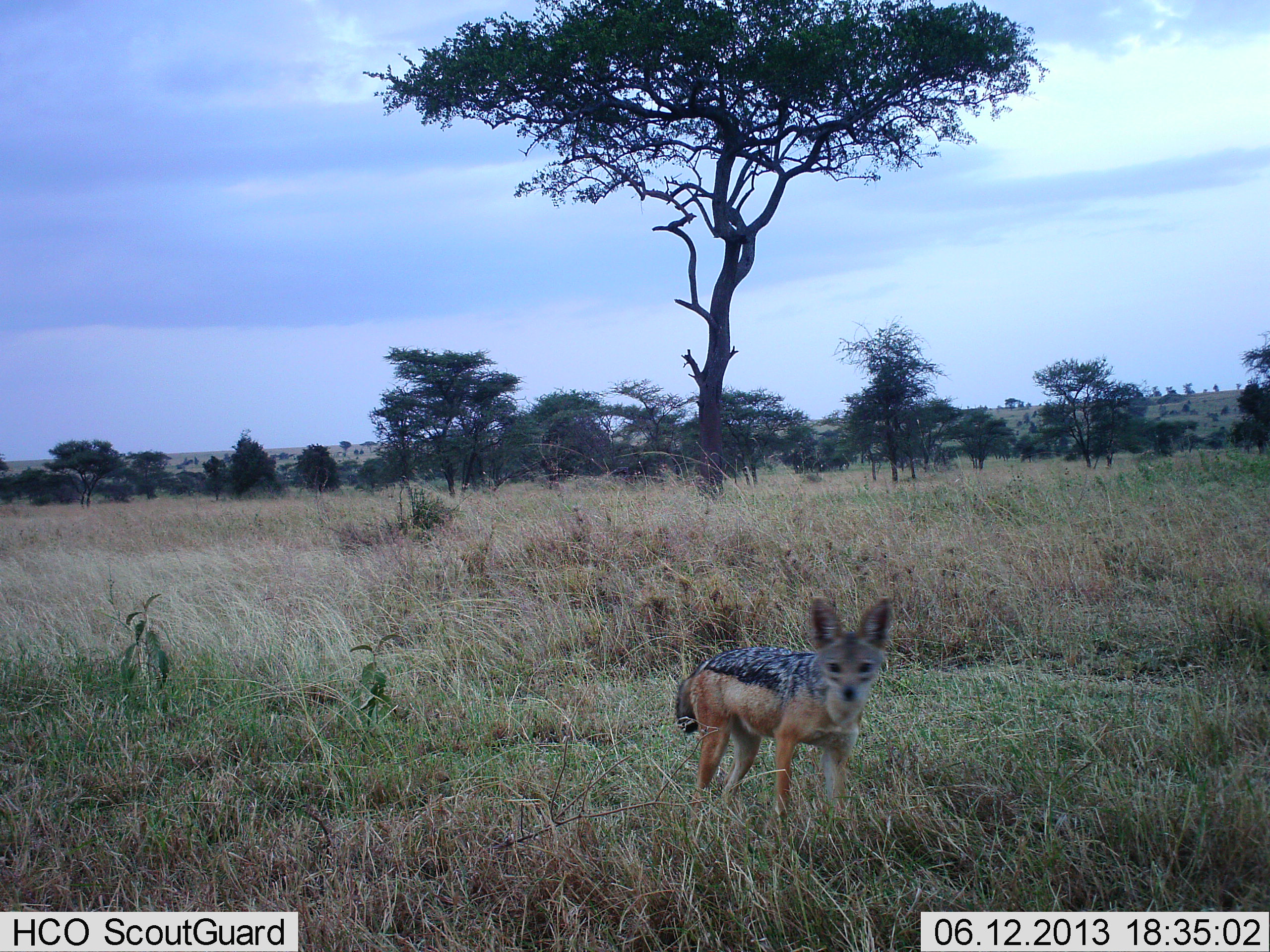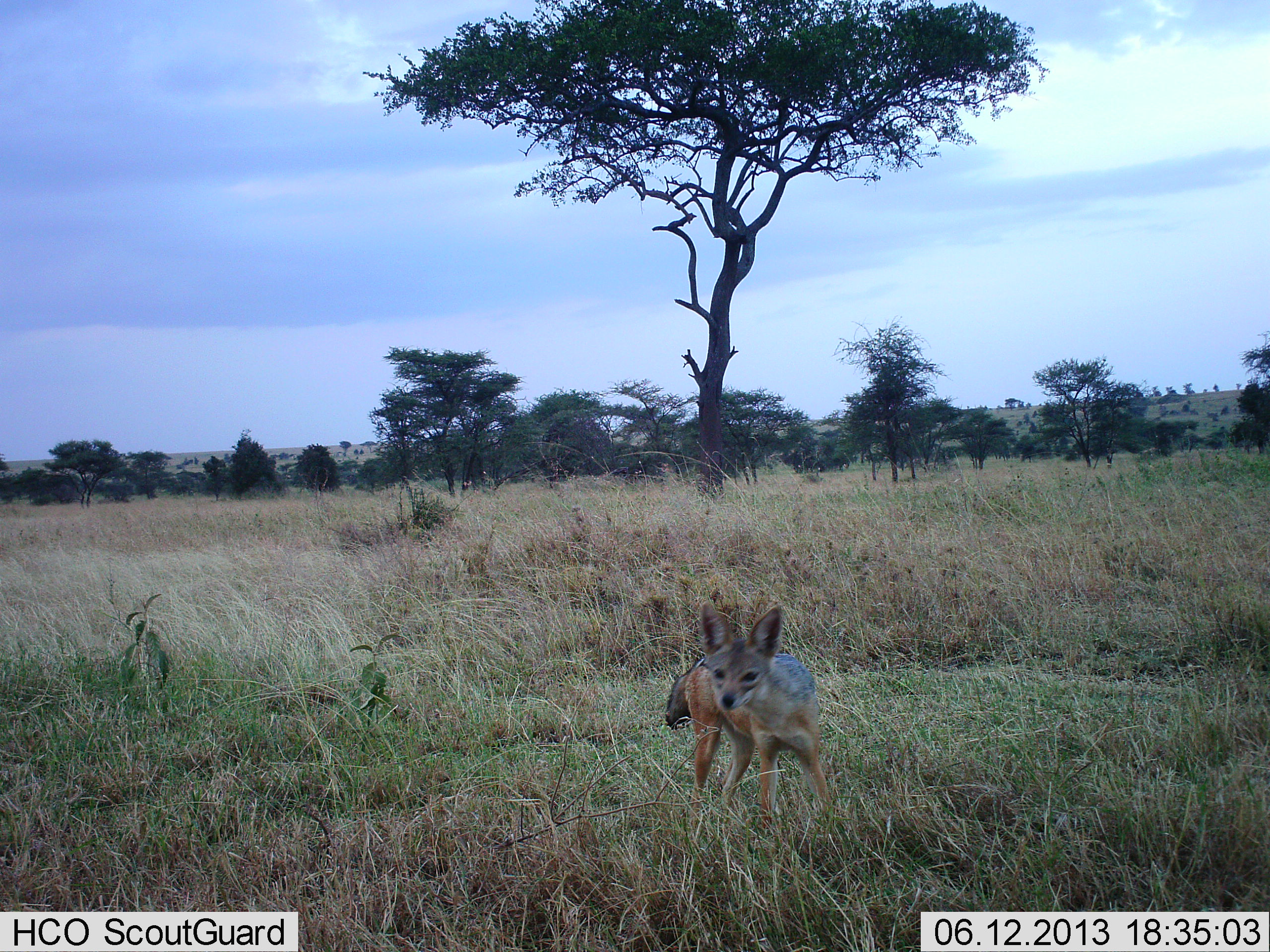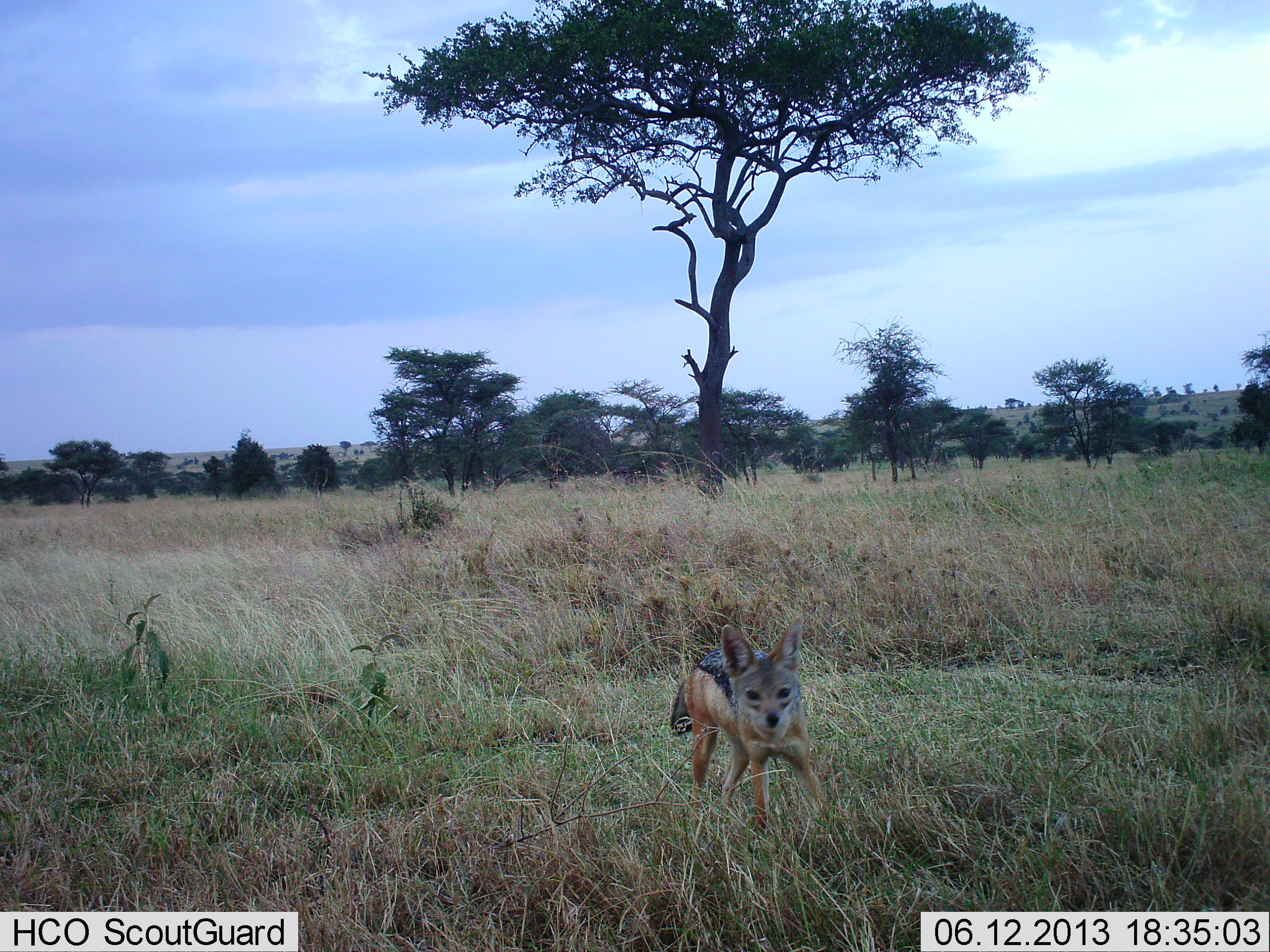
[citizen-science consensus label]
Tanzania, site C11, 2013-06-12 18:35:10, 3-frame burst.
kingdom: Animalia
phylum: Chordata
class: Mammalia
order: Carnivora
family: Canidae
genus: Lupulella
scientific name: Lupulella mesomelas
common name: black-backed jackal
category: jackal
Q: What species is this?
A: Jackal (black-backed jackal) (Lupulella mesomelas).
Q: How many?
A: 1.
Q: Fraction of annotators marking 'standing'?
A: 55%.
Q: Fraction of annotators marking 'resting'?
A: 0%.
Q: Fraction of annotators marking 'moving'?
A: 45%.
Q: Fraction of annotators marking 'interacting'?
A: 5%.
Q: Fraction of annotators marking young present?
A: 0%.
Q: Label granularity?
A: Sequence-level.